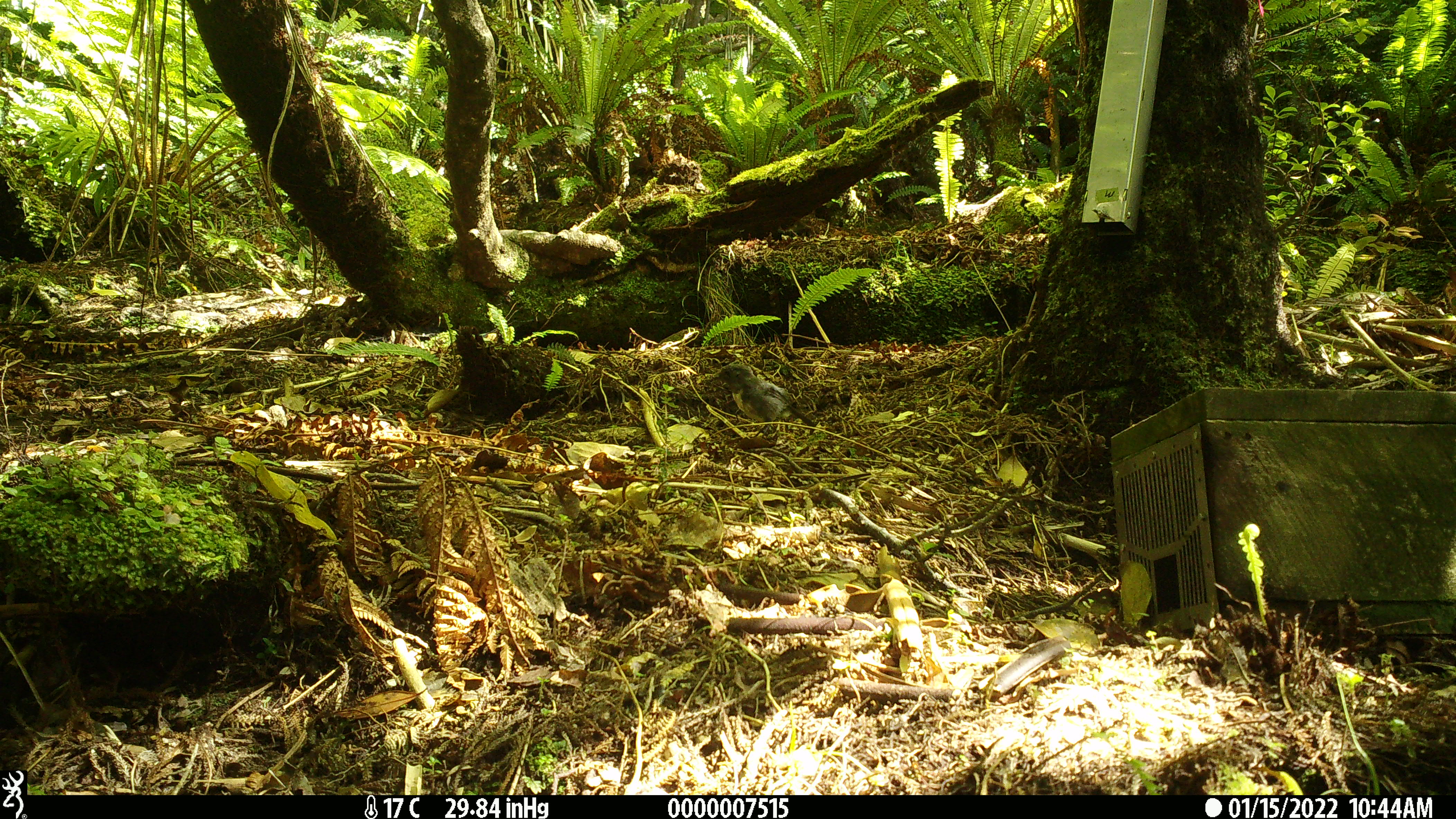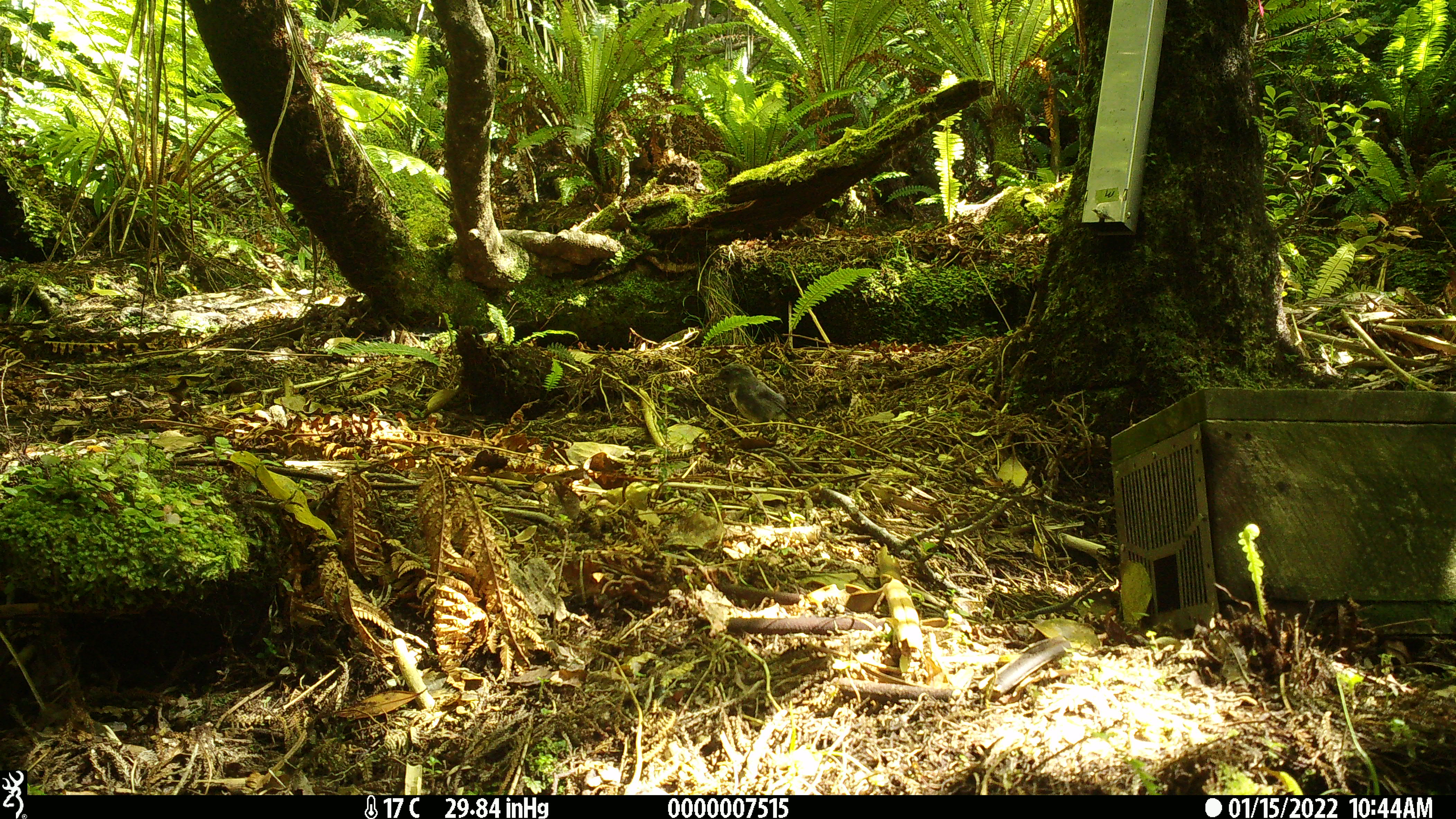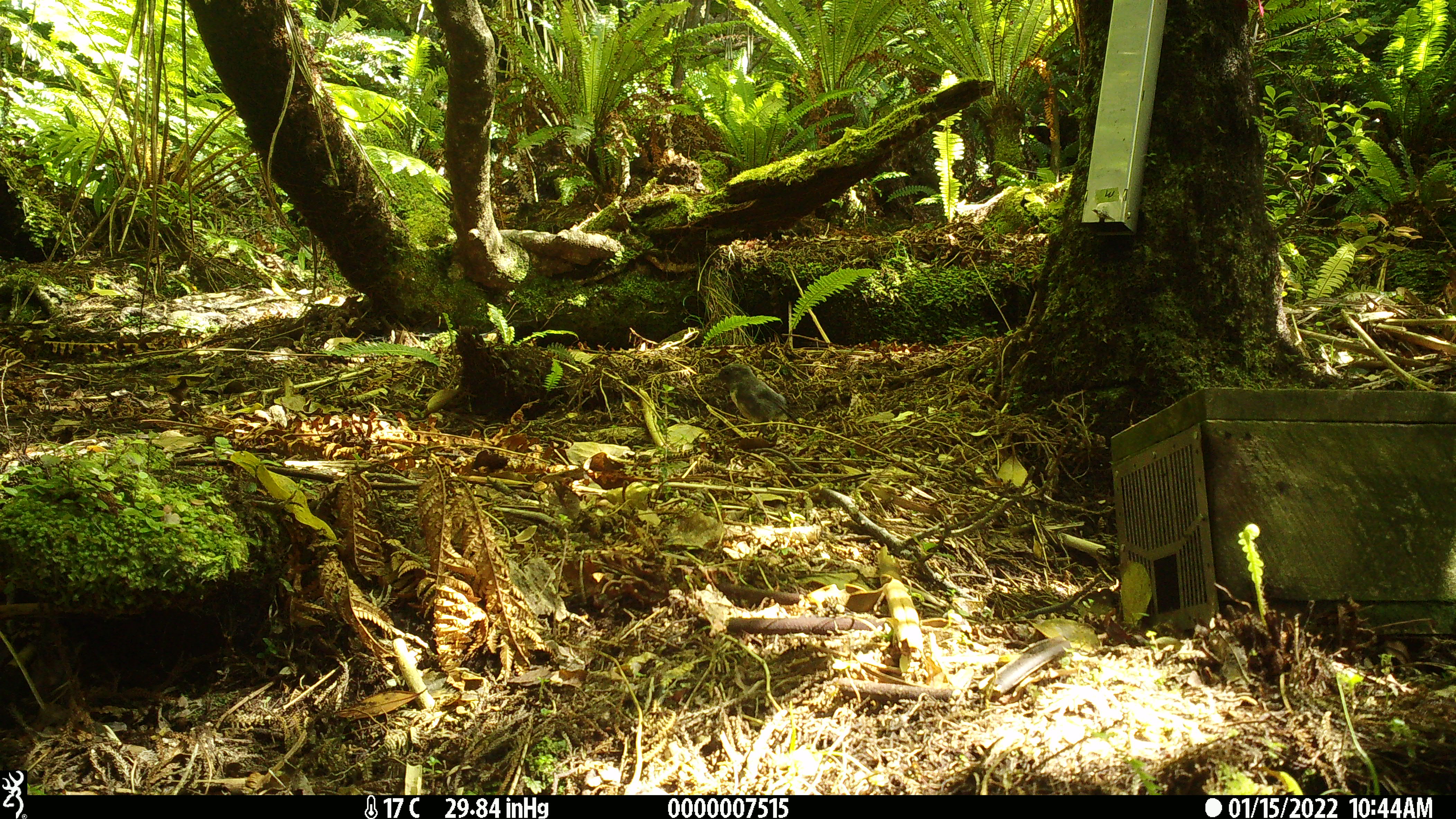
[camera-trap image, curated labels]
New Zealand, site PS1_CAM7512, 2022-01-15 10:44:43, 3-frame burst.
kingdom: Animalia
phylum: Chordata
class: Aves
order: Passeriformes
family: Petroicidae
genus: Petroica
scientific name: Petroica australis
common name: new zealand robin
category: robin